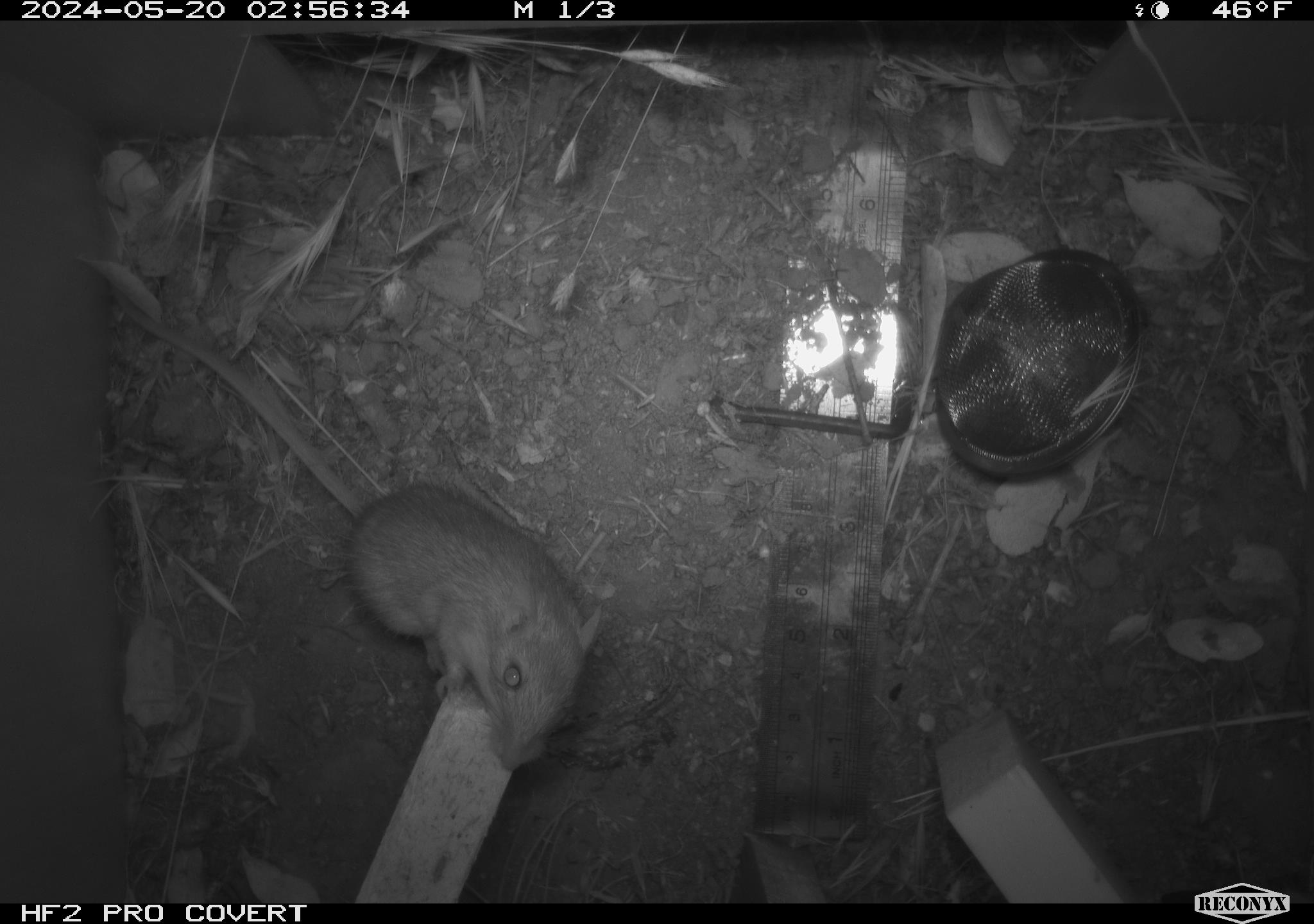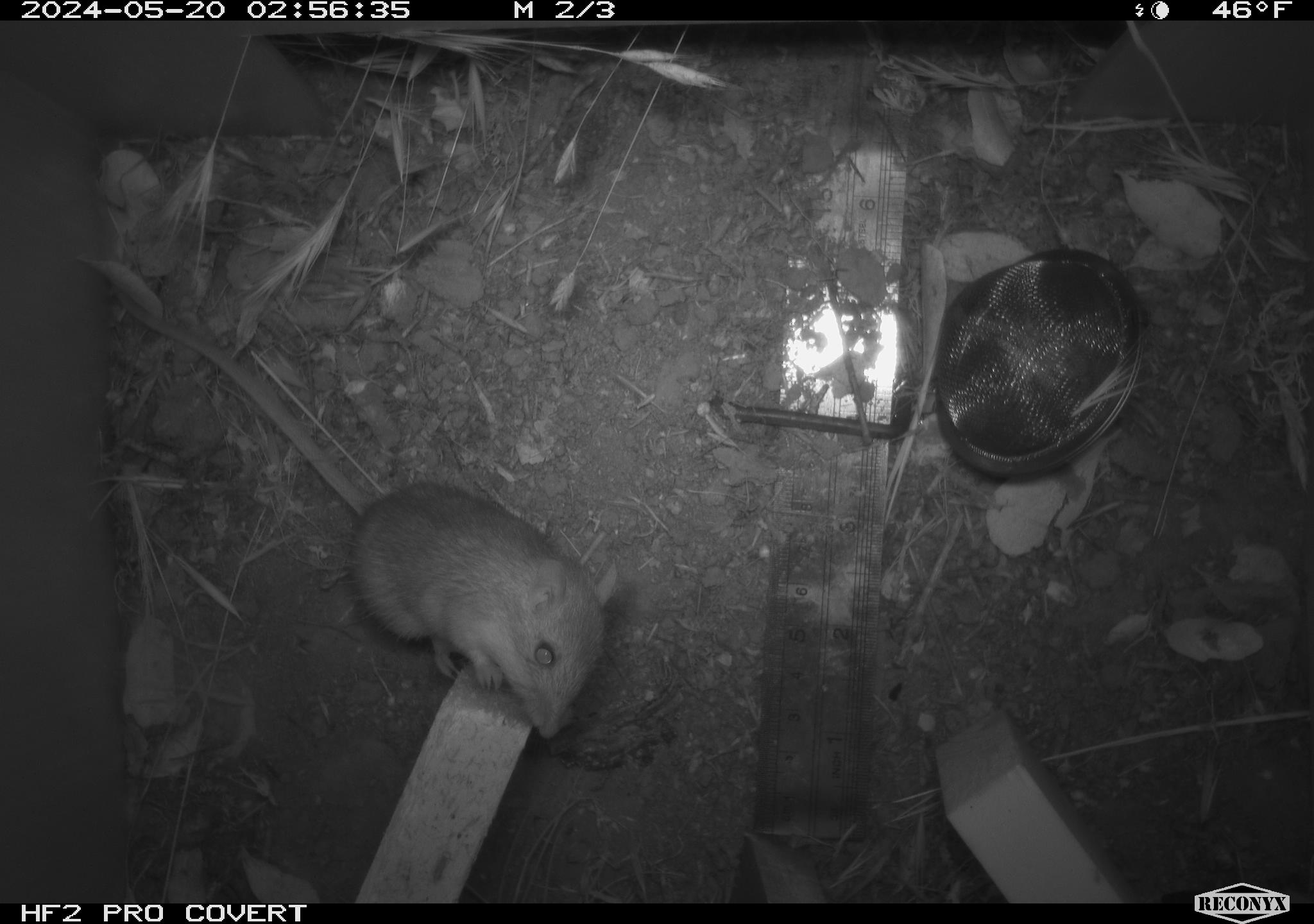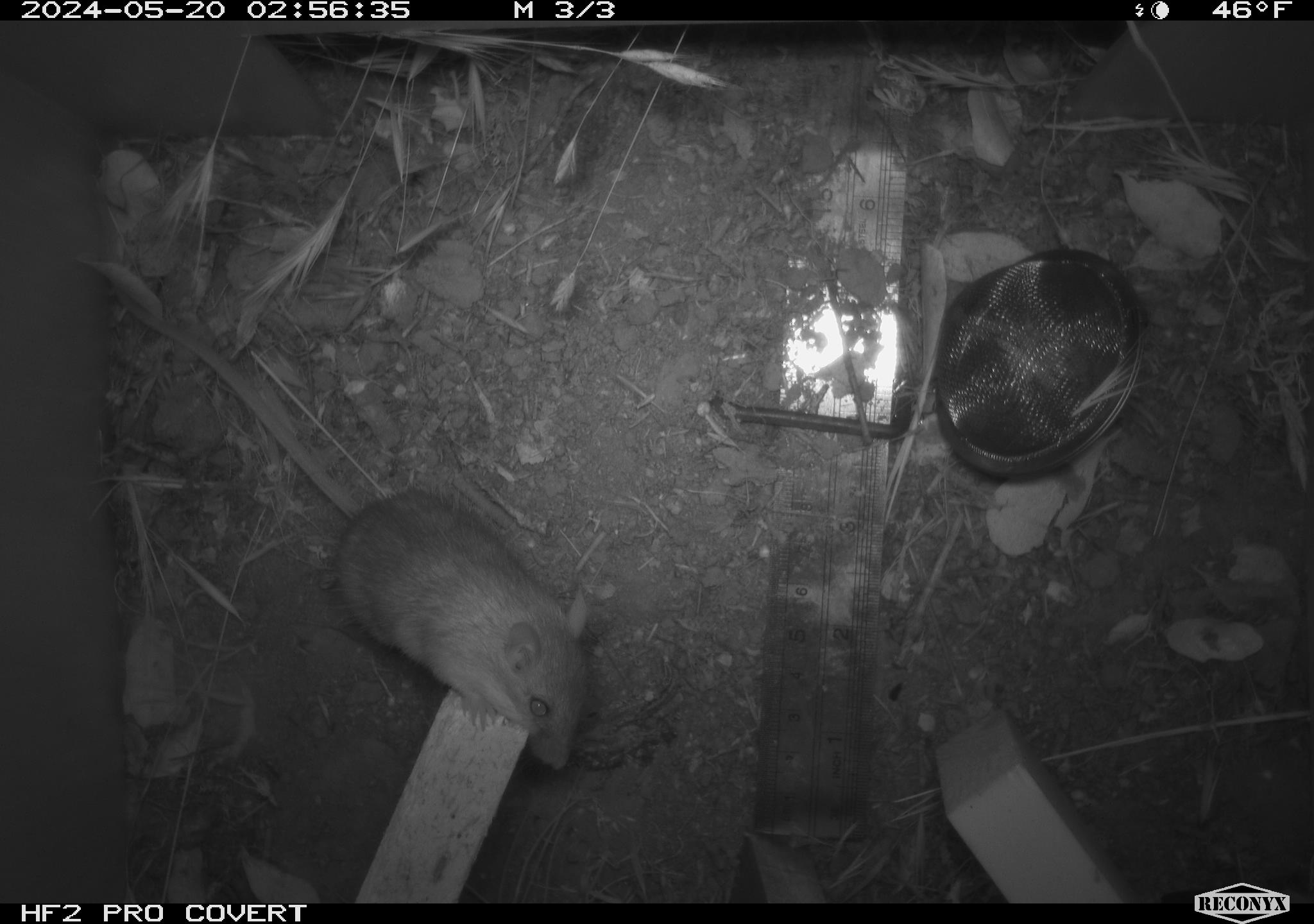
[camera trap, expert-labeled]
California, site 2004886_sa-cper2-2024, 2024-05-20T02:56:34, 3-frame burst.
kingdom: Animalia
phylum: Chordata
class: Mammalia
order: Rodentia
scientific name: Rodentia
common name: rodent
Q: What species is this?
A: Rodent (Rodentia).